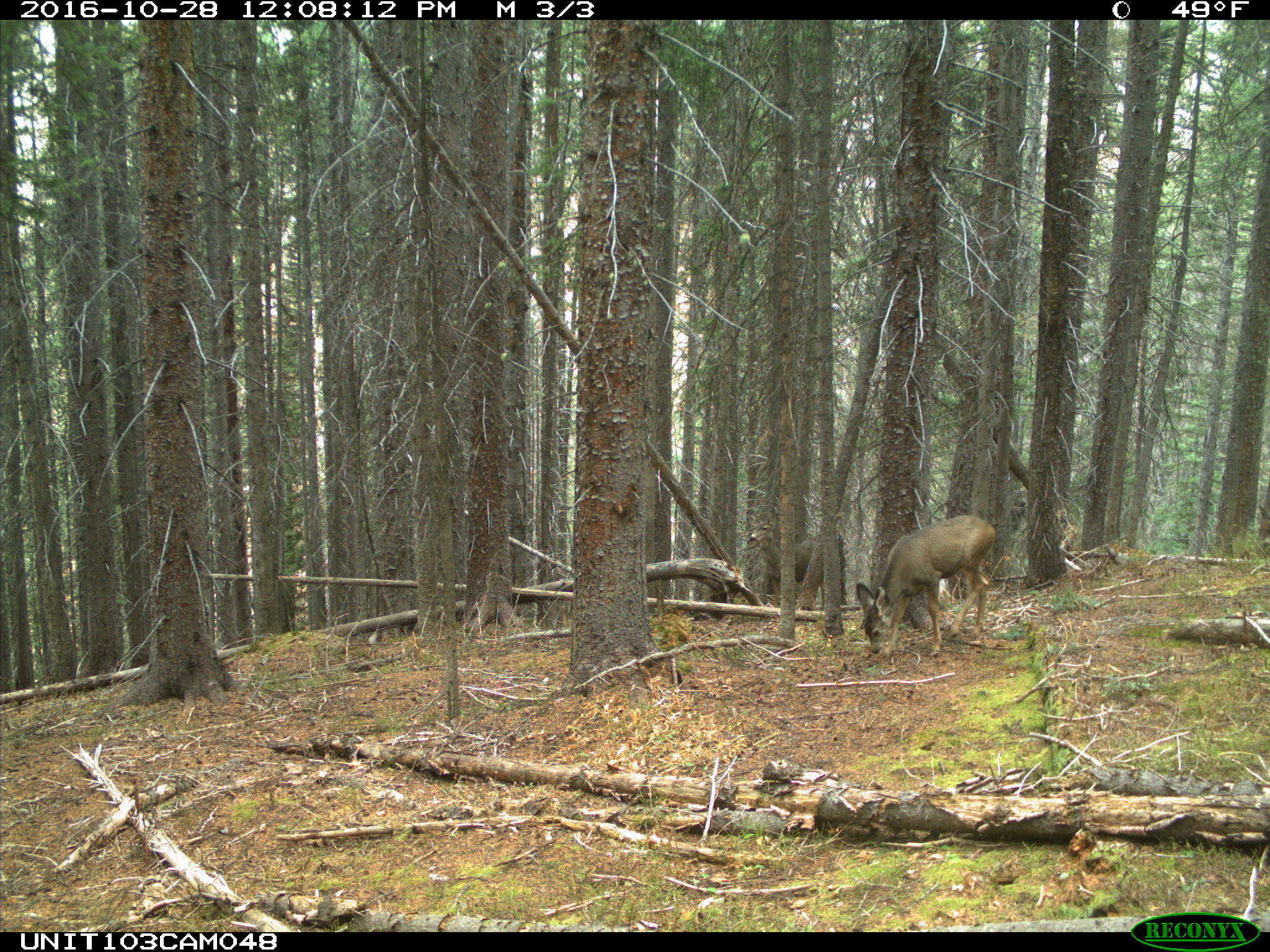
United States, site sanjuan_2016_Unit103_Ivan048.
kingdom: Animalia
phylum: Chordata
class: Mammalia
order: Artiodactyla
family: Cervidae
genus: Odocoileus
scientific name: Odocoileus hemionus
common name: mule deer